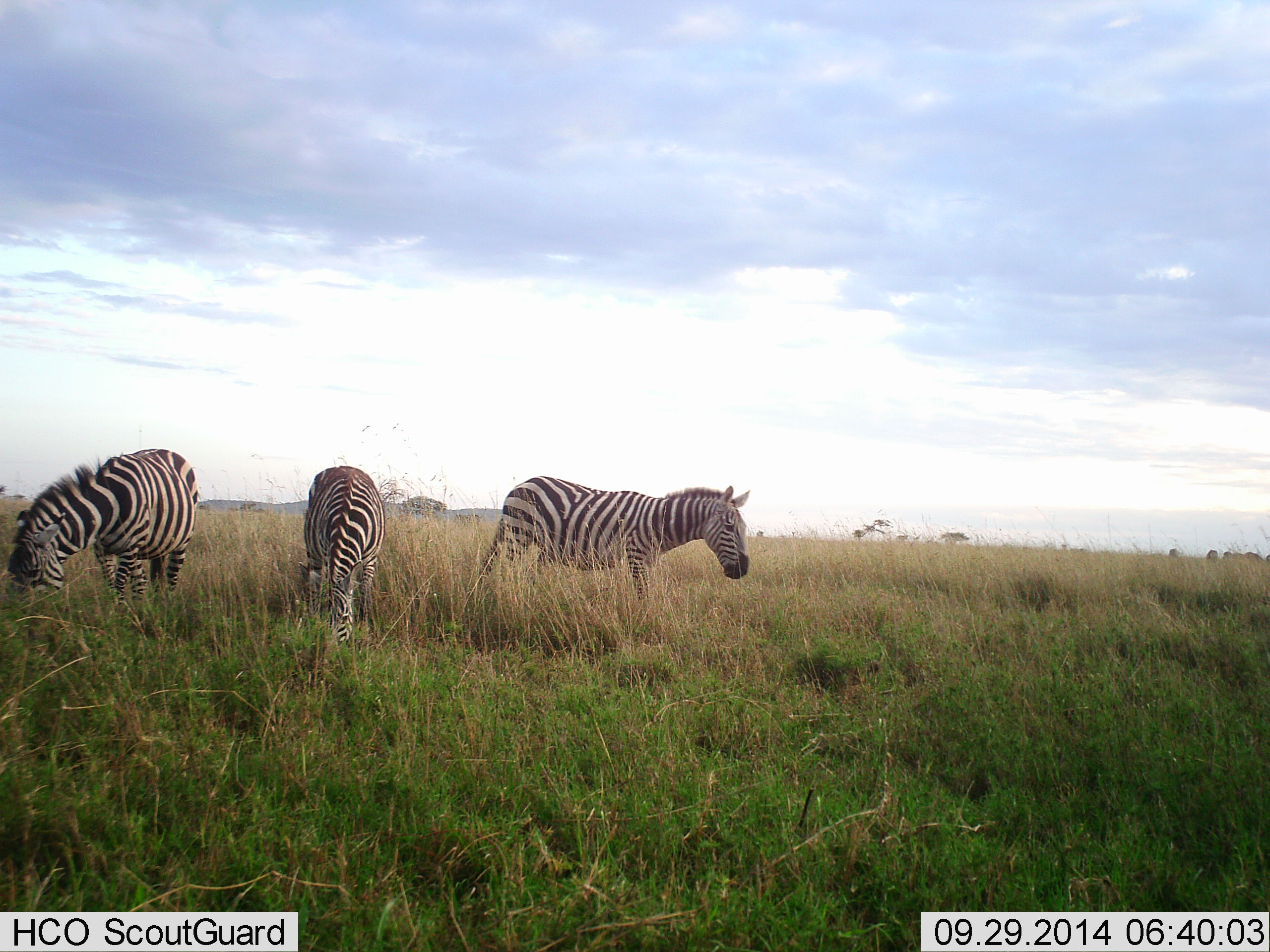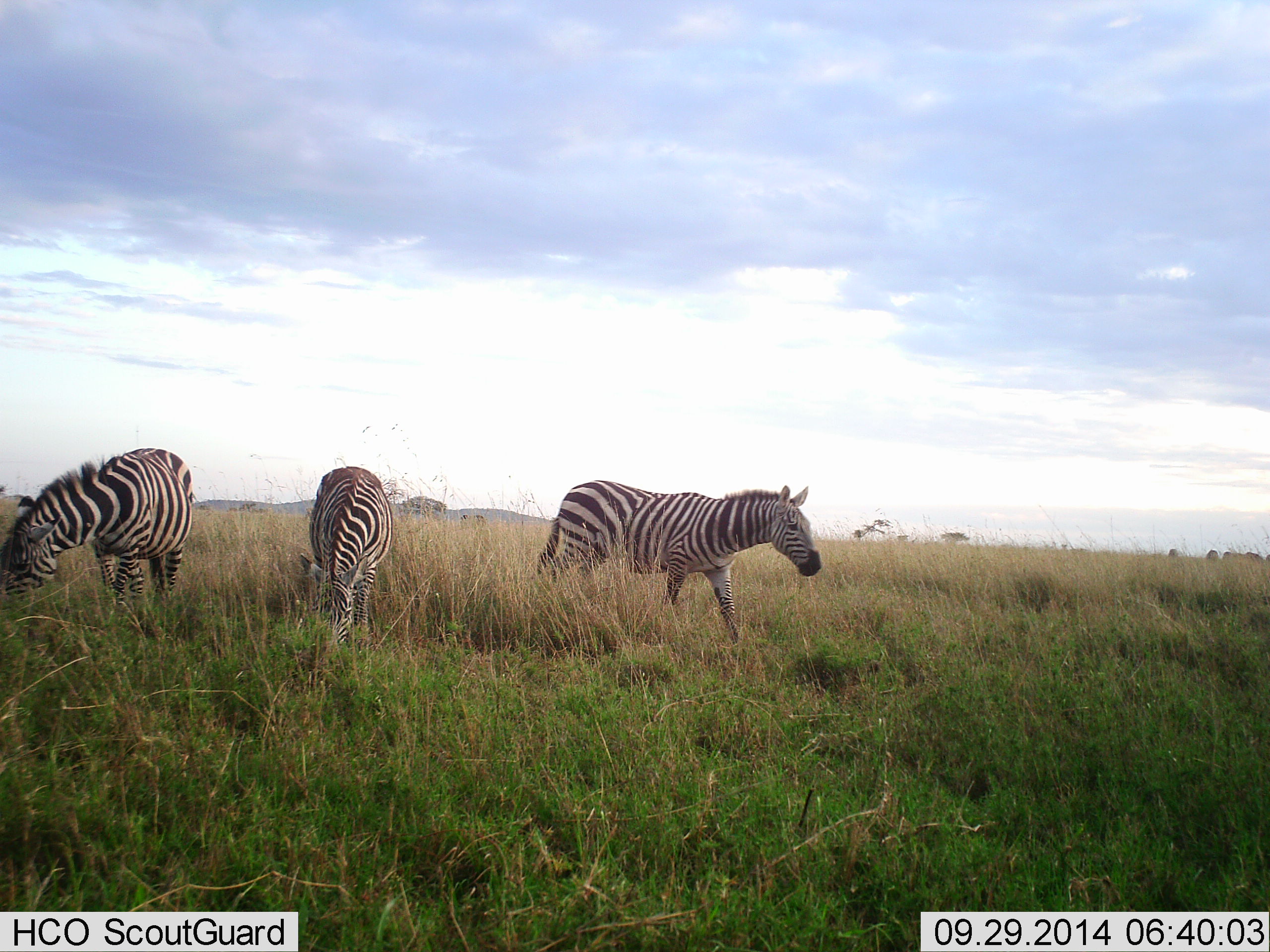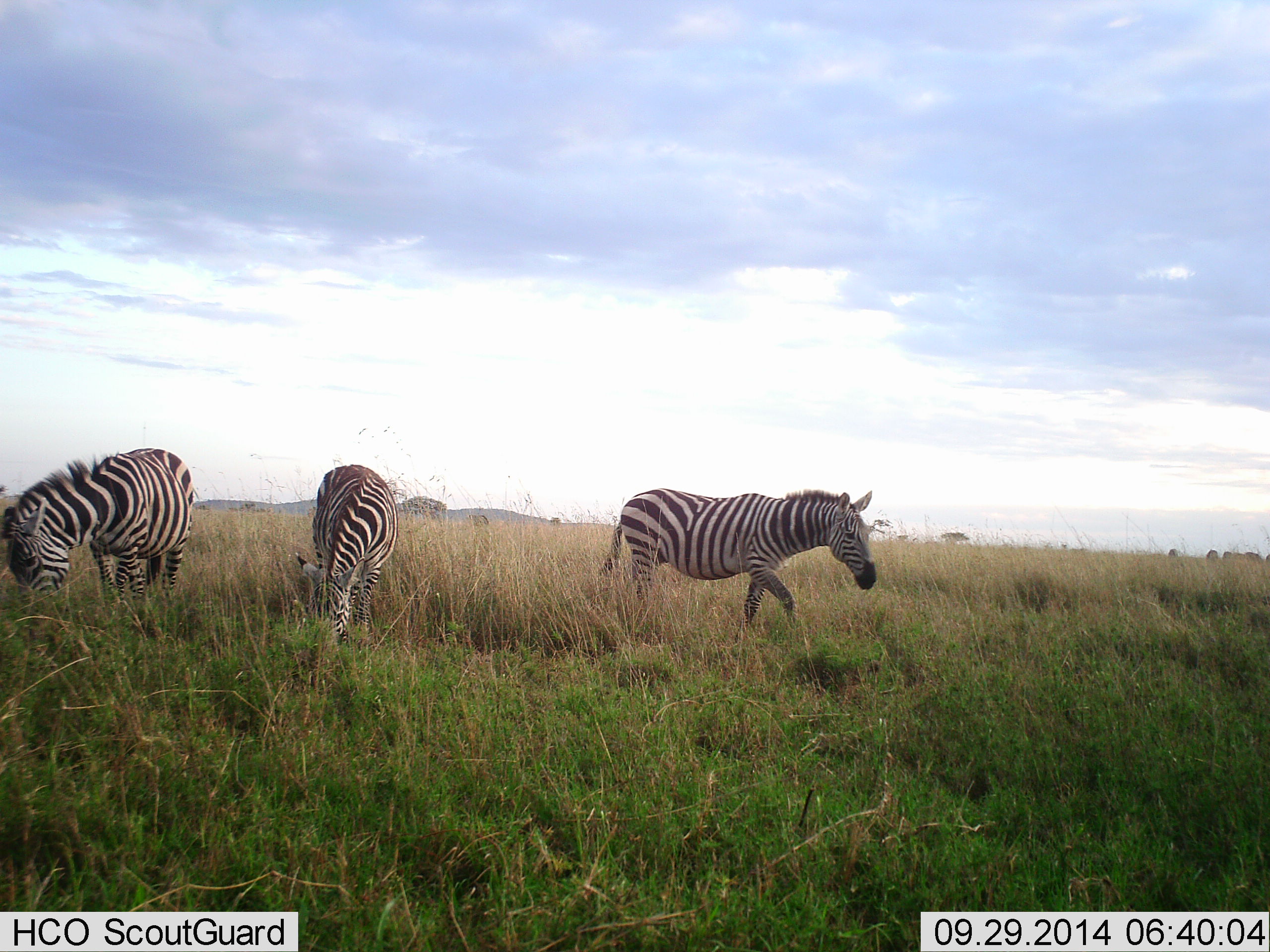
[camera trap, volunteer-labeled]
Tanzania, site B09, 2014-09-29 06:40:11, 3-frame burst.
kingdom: Animalia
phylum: Chordata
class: Mammalia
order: Perissodactyla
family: Equidae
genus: Equus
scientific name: Equus quagga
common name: plains zebra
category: zebra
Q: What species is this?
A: Zebra (plains zebra) (Equus quagga).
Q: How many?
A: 3.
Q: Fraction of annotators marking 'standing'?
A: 18%.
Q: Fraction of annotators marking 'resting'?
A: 0%.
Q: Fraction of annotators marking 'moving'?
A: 82%.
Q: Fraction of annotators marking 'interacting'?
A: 0%.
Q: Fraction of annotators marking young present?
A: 0%.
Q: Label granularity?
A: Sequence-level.